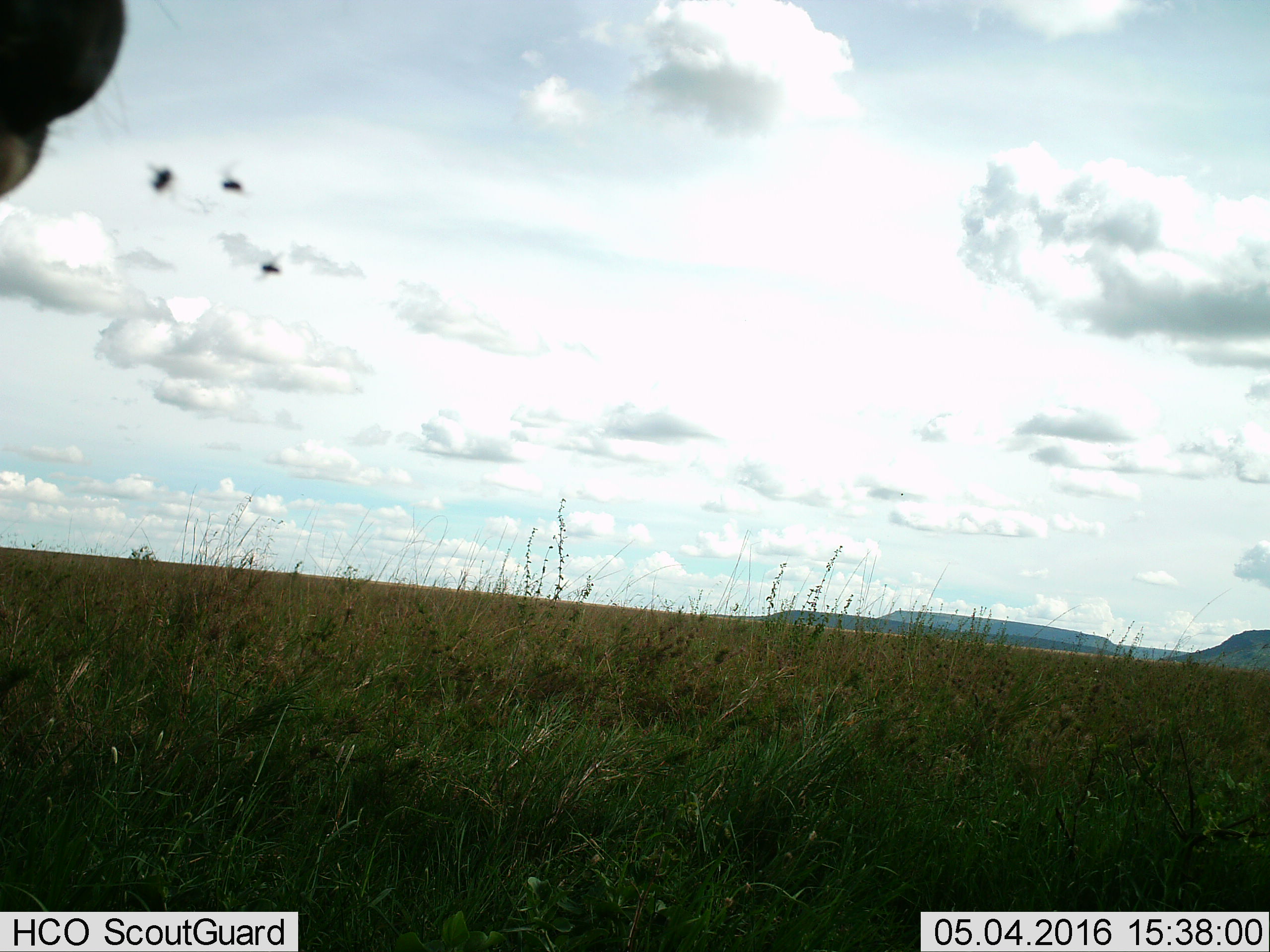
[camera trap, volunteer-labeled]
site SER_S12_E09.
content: unidentified animal